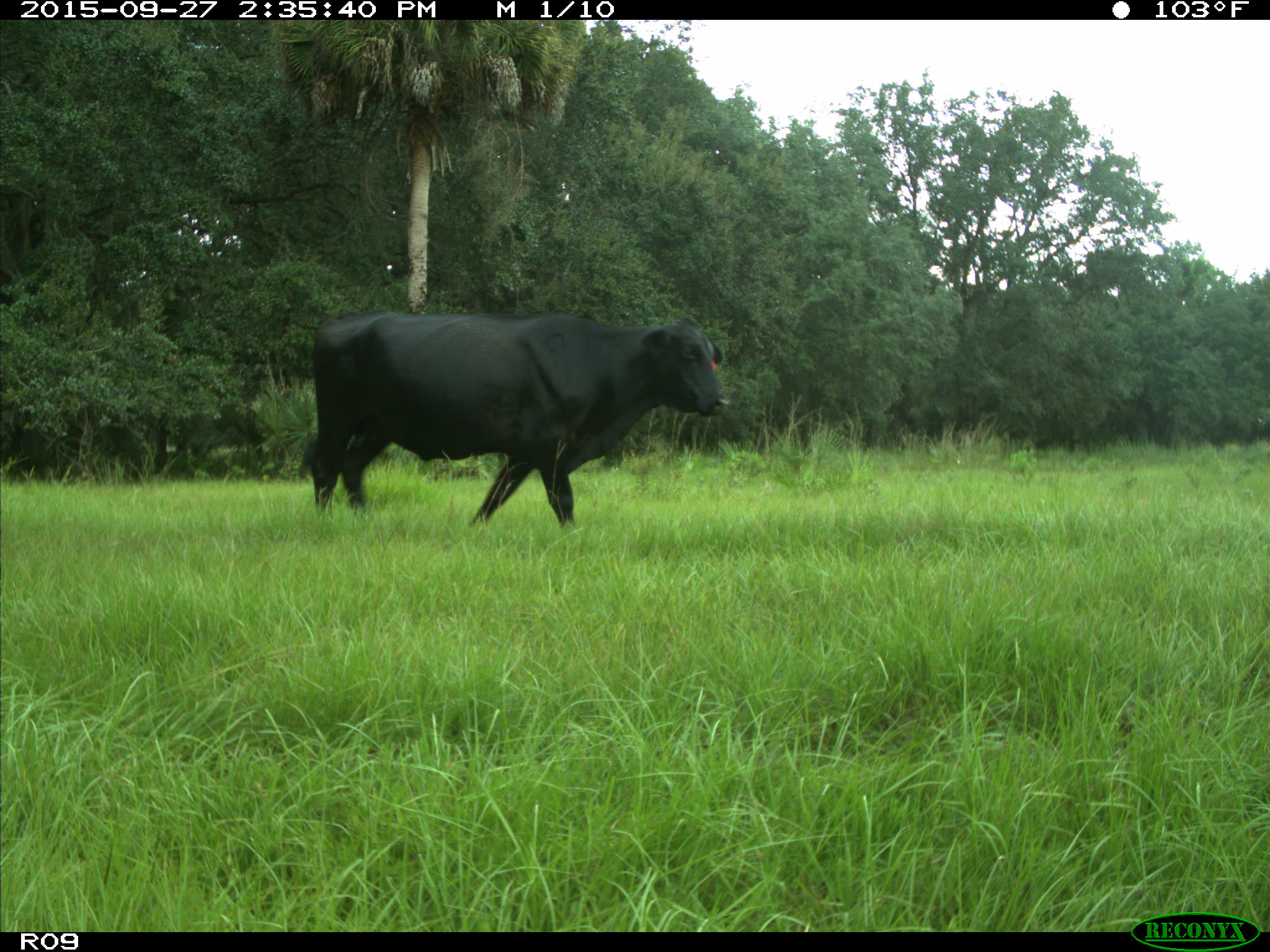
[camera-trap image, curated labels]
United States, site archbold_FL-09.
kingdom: Animalia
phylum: Chordata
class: Mammalia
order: Artiodactyla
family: Bovidae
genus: Bos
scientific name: Bos taurus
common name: domestic cow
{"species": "Bos taurus (domestic cow)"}